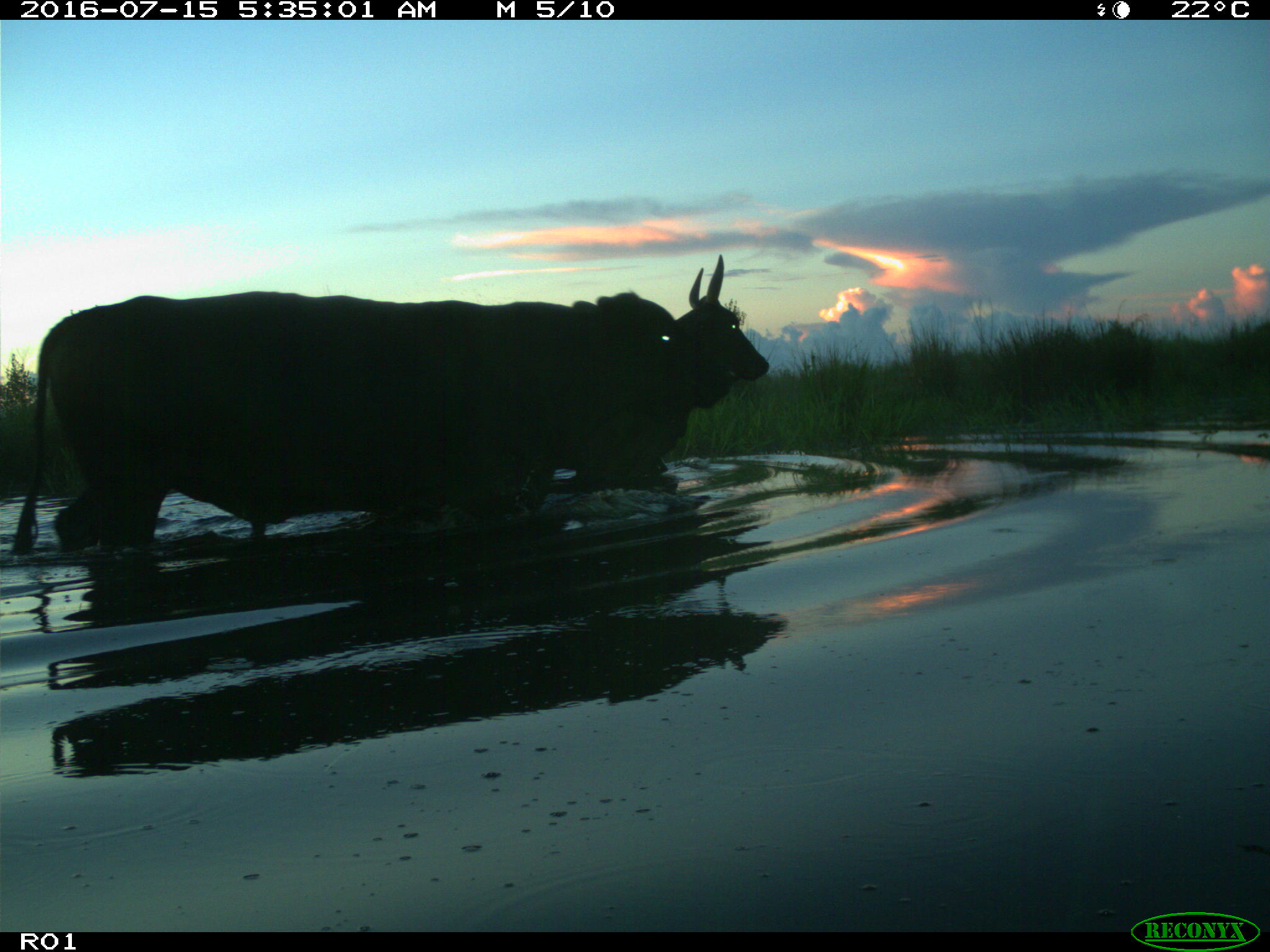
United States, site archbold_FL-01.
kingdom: Animalia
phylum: Chordata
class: Mammalia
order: Artiodactyla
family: Bovidae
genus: Bos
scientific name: Bos taurus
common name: domestic cow